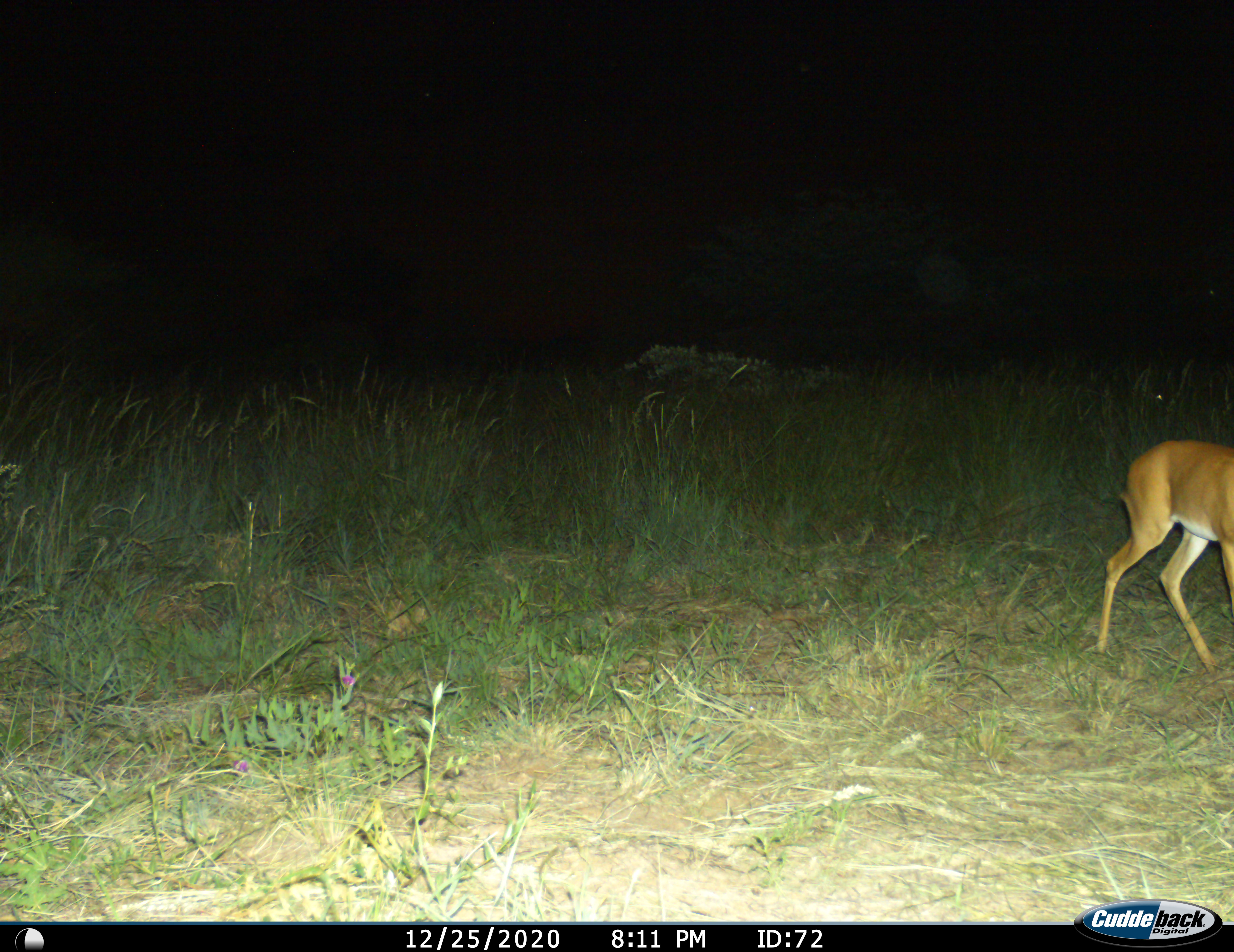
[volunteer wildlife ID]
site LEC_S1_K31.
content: unidentified animal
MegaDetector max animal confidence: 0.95